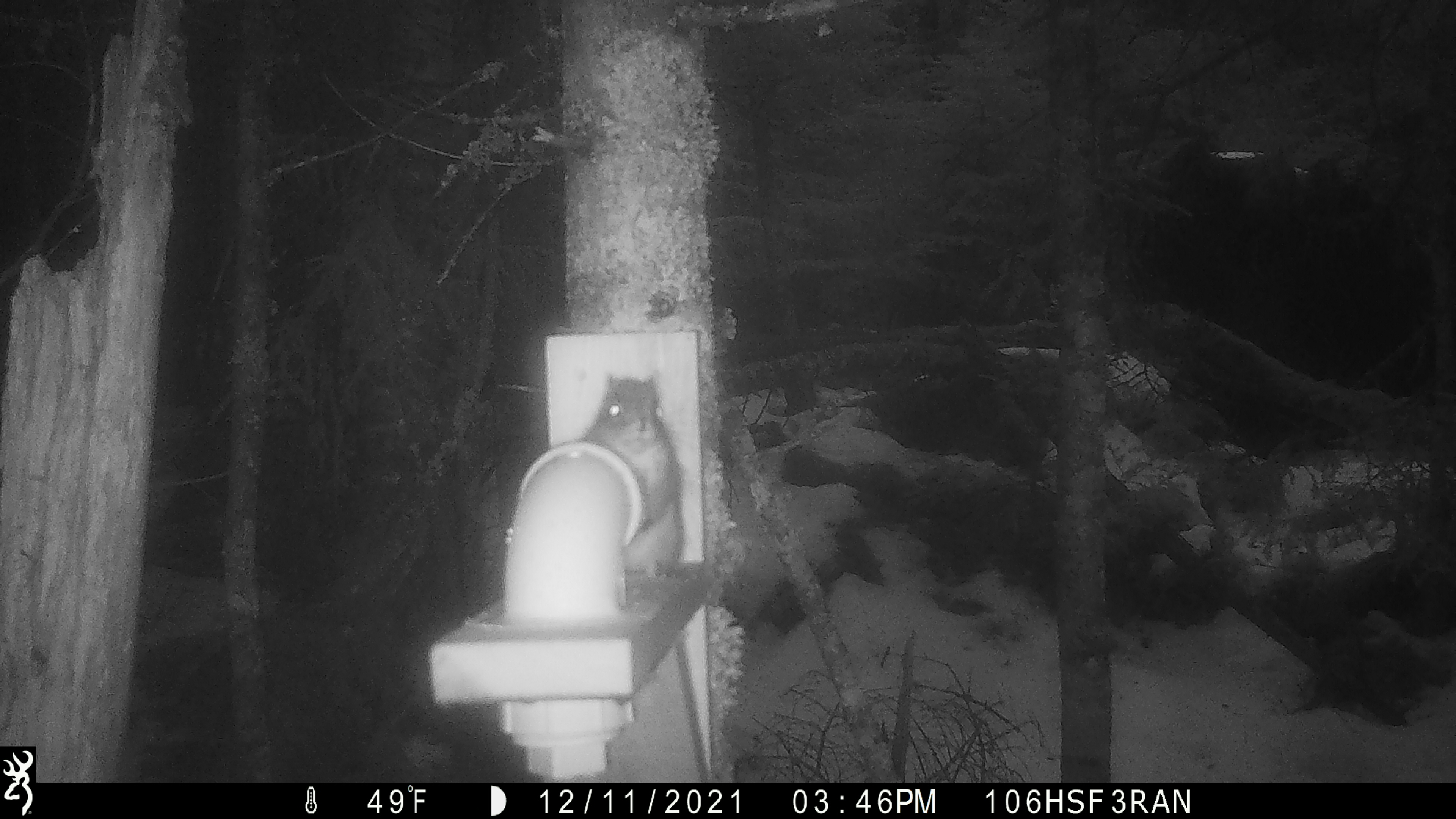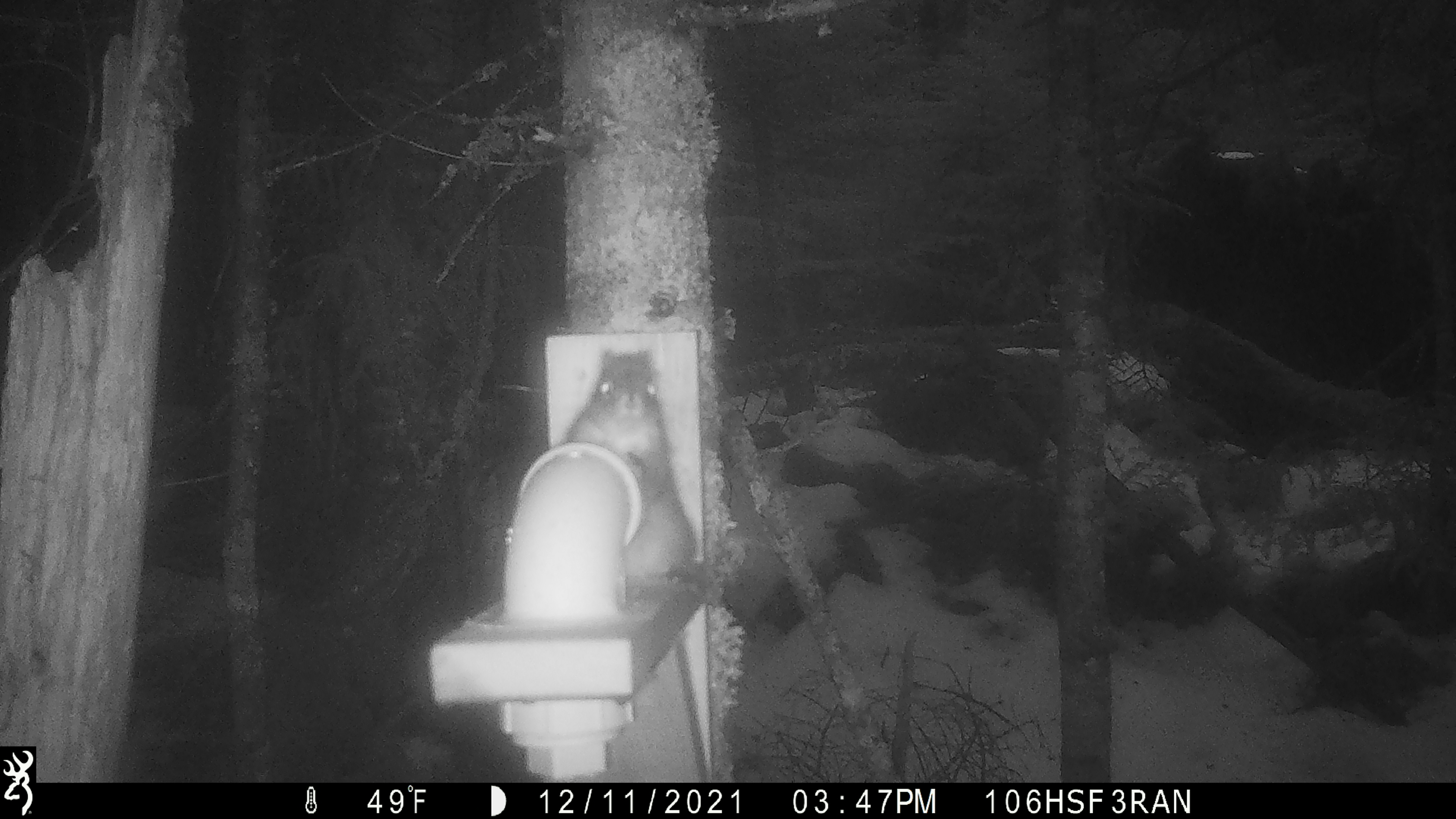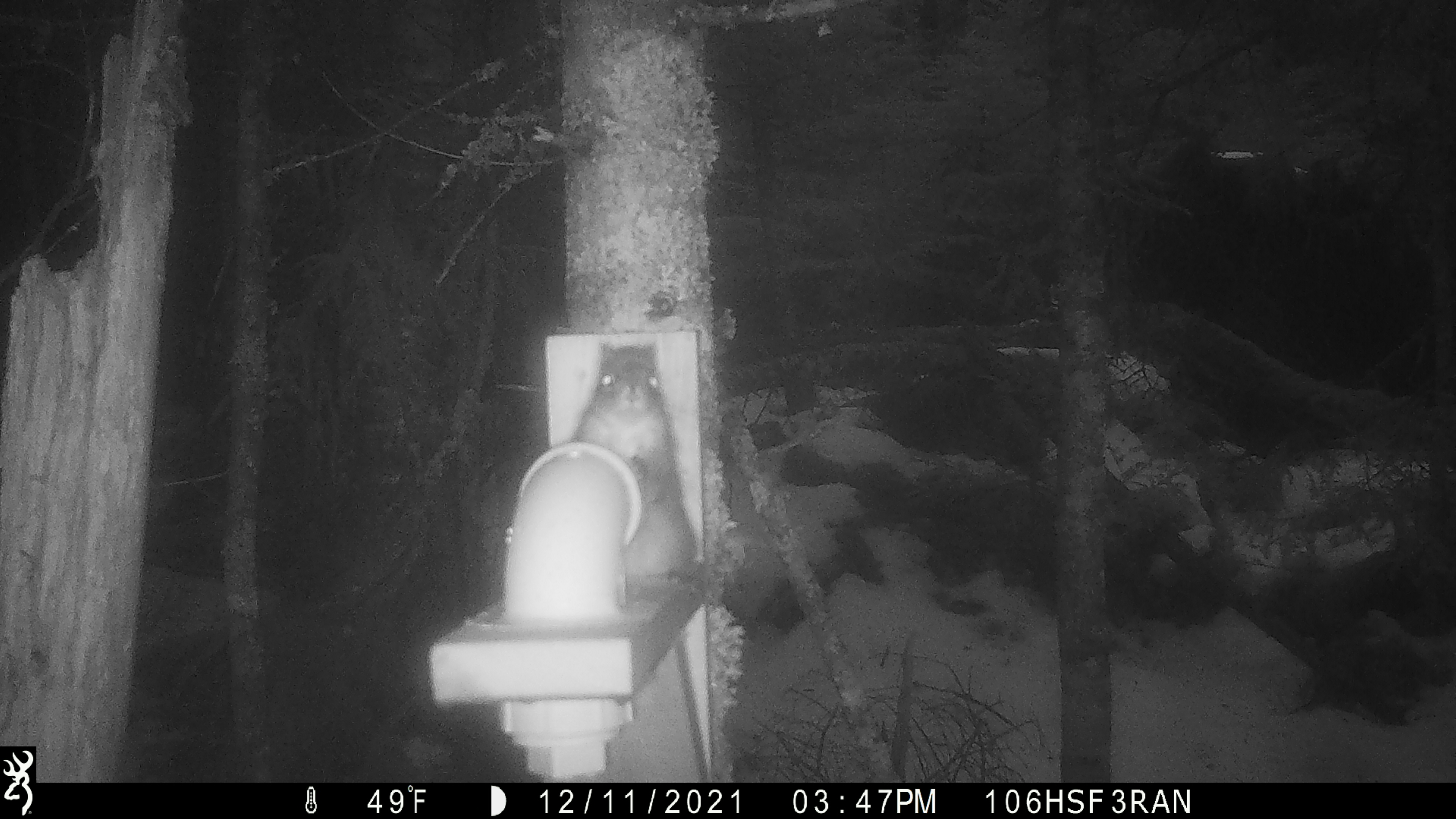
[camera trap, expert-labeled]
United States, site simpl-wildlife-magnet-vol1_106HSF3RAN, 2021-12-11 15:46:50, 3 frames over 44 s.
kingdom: Animalia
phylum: Chordata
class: Mammalia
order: Rodentia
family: Sciuridae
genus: Tamiasciurus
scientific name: Tamiasciurus hudsonicus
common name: red squirrel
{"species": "red squirrel (Tamiasciurus hudsonicus)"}